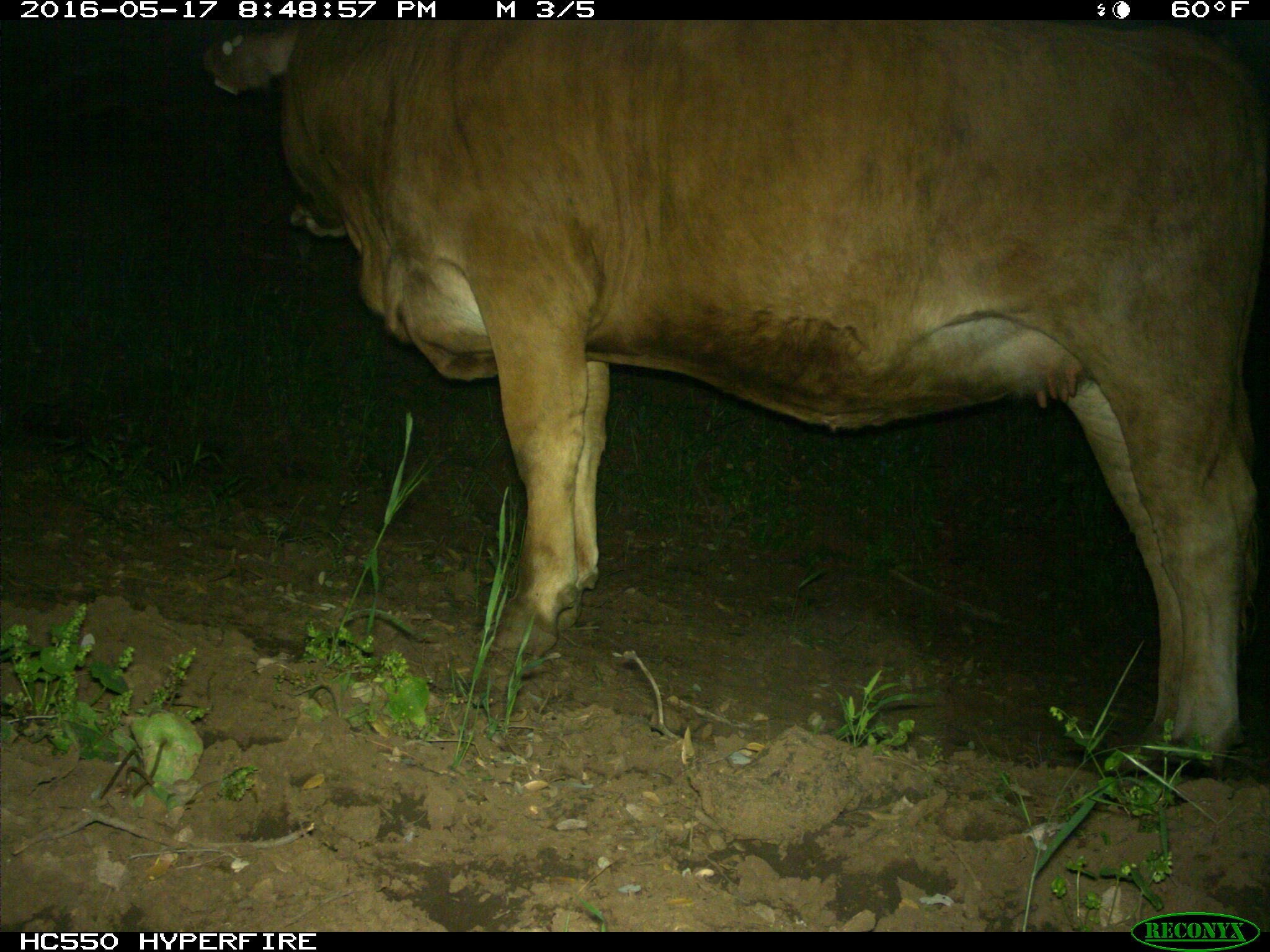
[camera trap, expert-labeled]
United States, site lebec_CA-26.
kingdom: Animalia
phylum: Chordata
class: Mammalia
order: Artiodactyla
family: Bovidae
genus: Bos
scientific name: Bos taurus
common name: domestic cow